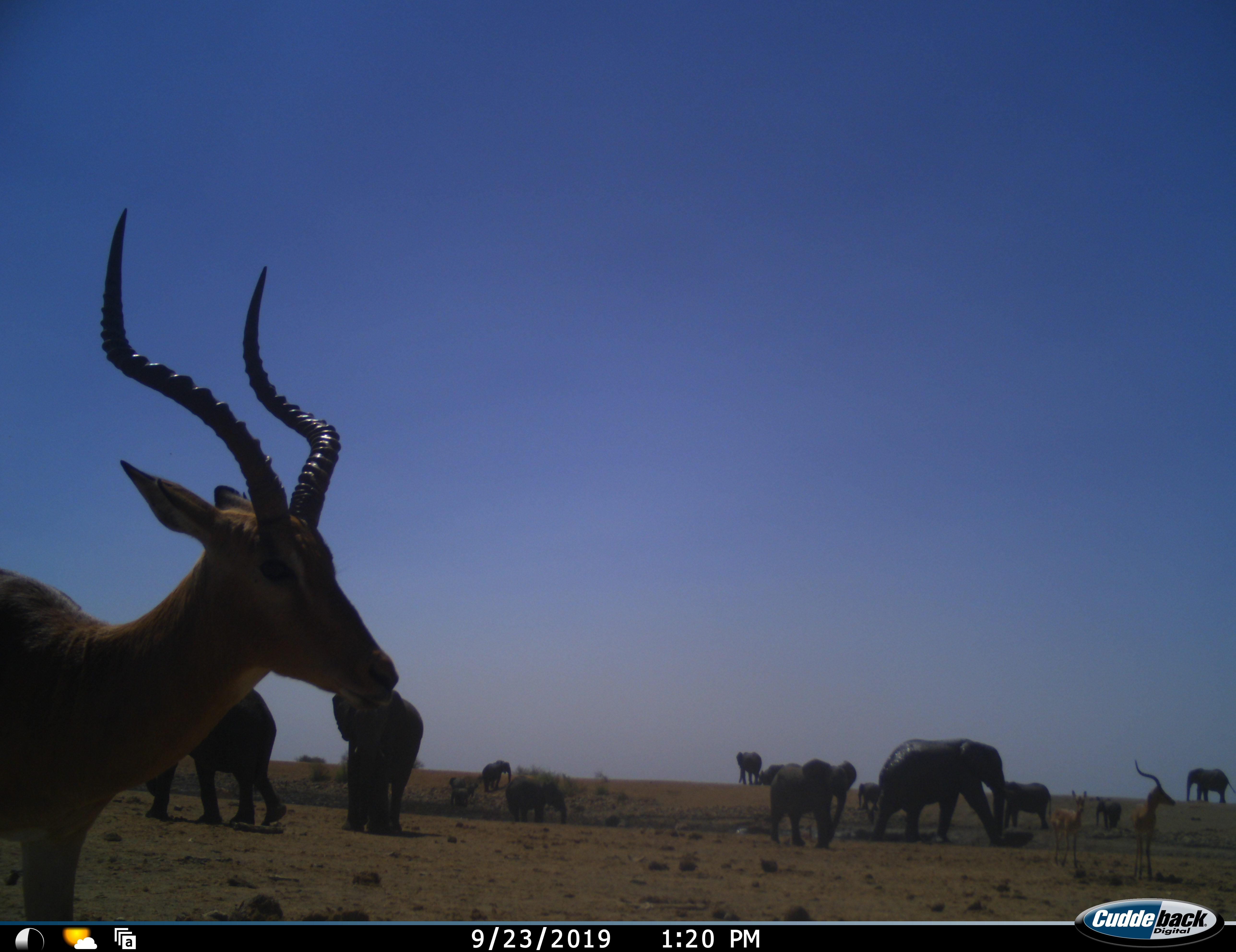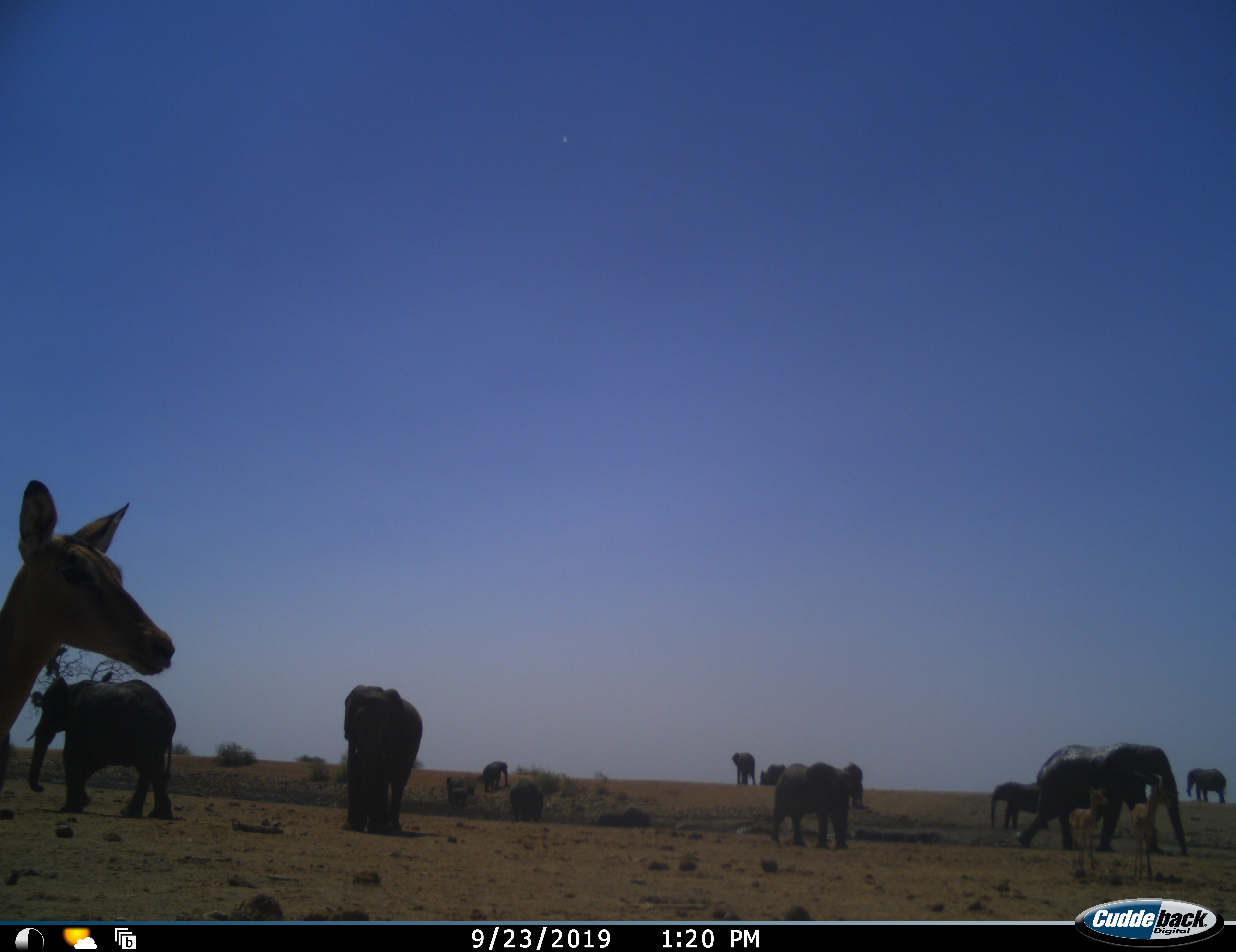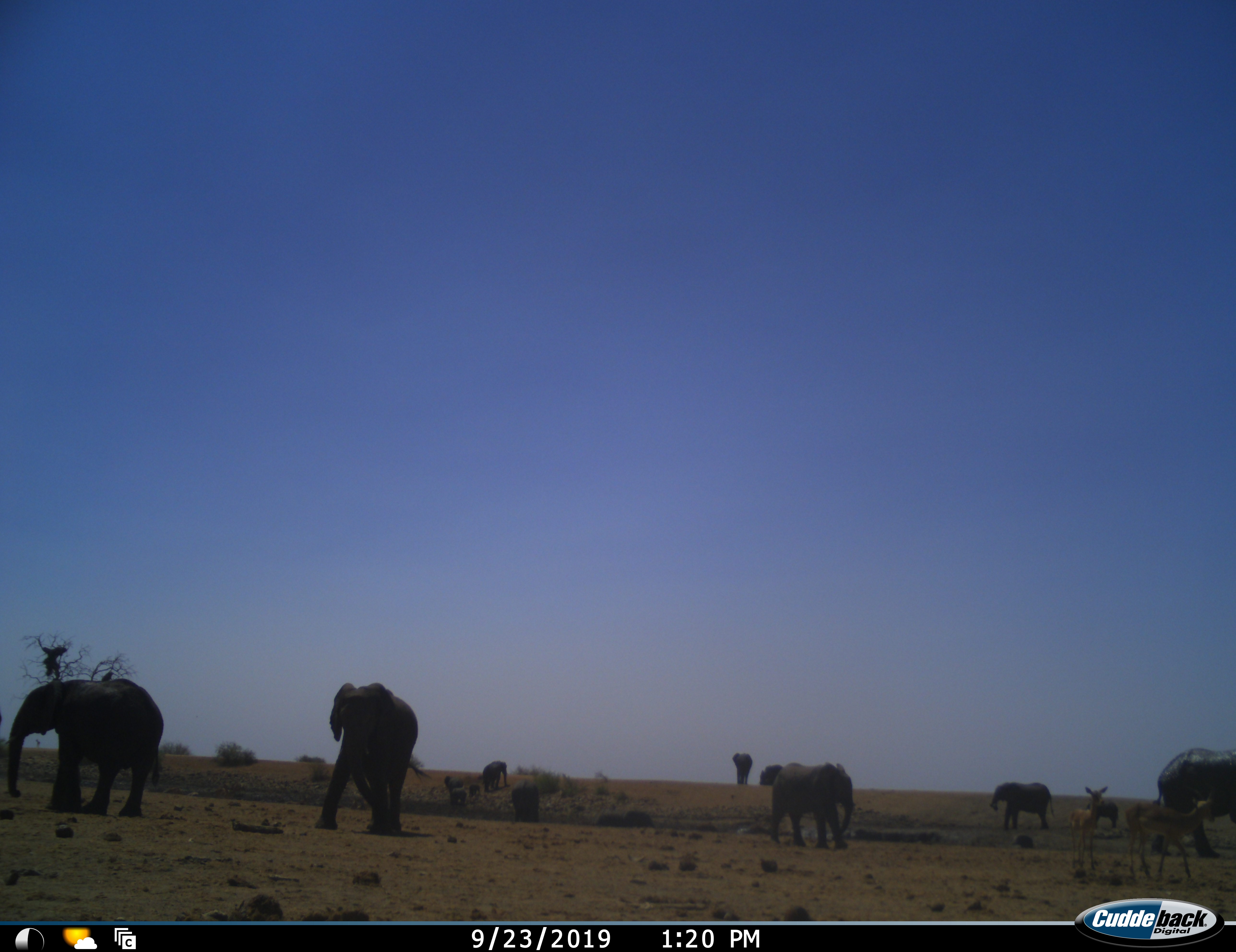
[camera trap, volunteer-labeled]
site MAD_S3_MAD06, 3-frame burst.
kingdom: Animalia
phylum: Chordata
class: Mammalia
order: Proboscidea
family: Elephantidae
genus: Loxodonta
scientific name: Loxodonta africana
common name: african bush elephant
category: elephant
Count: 11-50.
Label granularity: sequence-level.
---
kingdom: Animalia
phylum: Chordata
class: Mammalia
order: Artiodactyla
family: Bovidae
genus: Aepyceros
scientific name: Aepyceros melampus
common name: impala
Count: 3.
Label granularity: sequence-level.